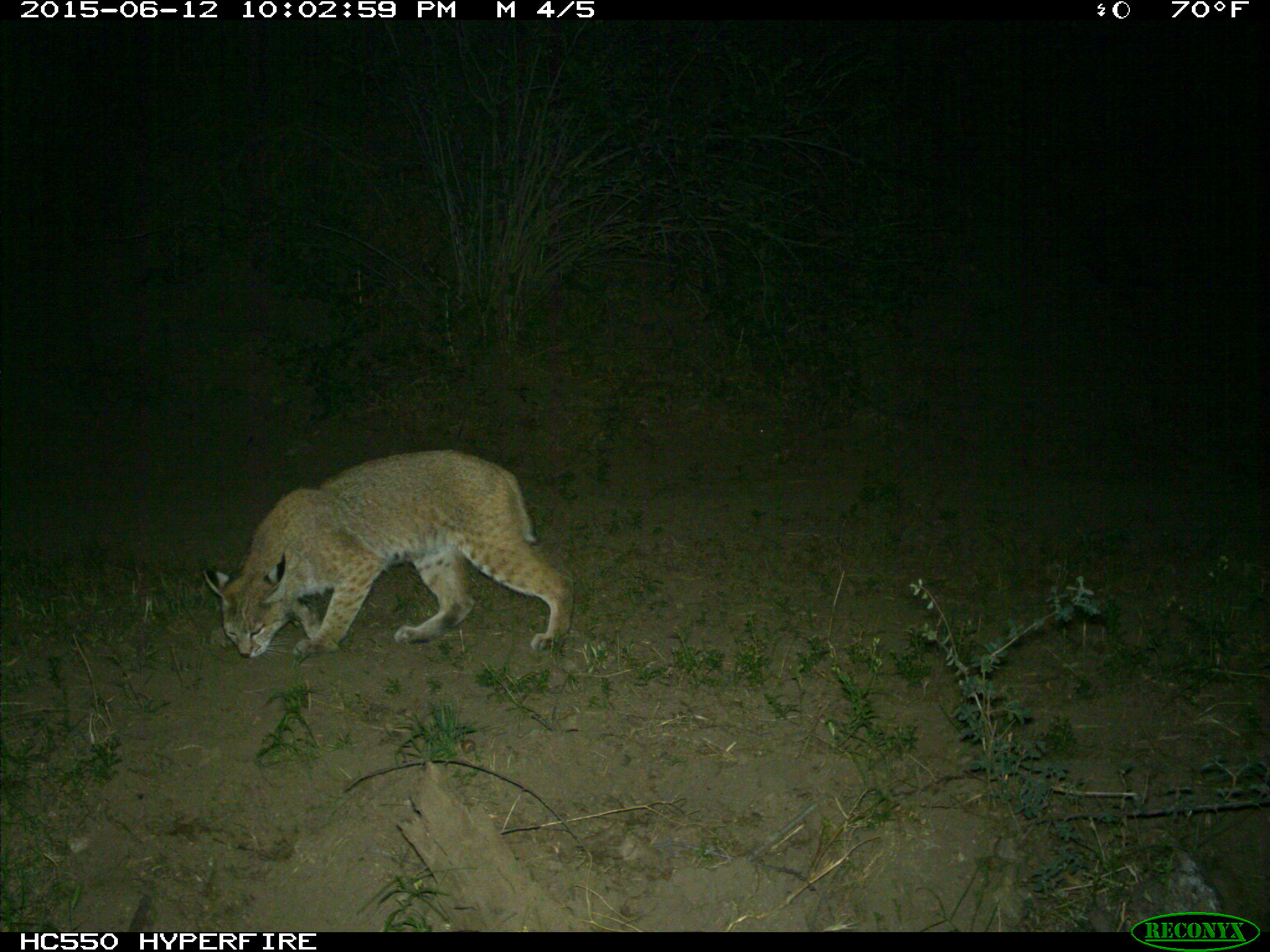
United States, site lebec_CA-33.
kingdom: Animalia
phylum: Chordata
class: Mammalia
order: Carnivora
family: Felidae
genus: Lynx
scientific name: Lynx rufus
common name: bobcat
Lynx rufus (bobcat).